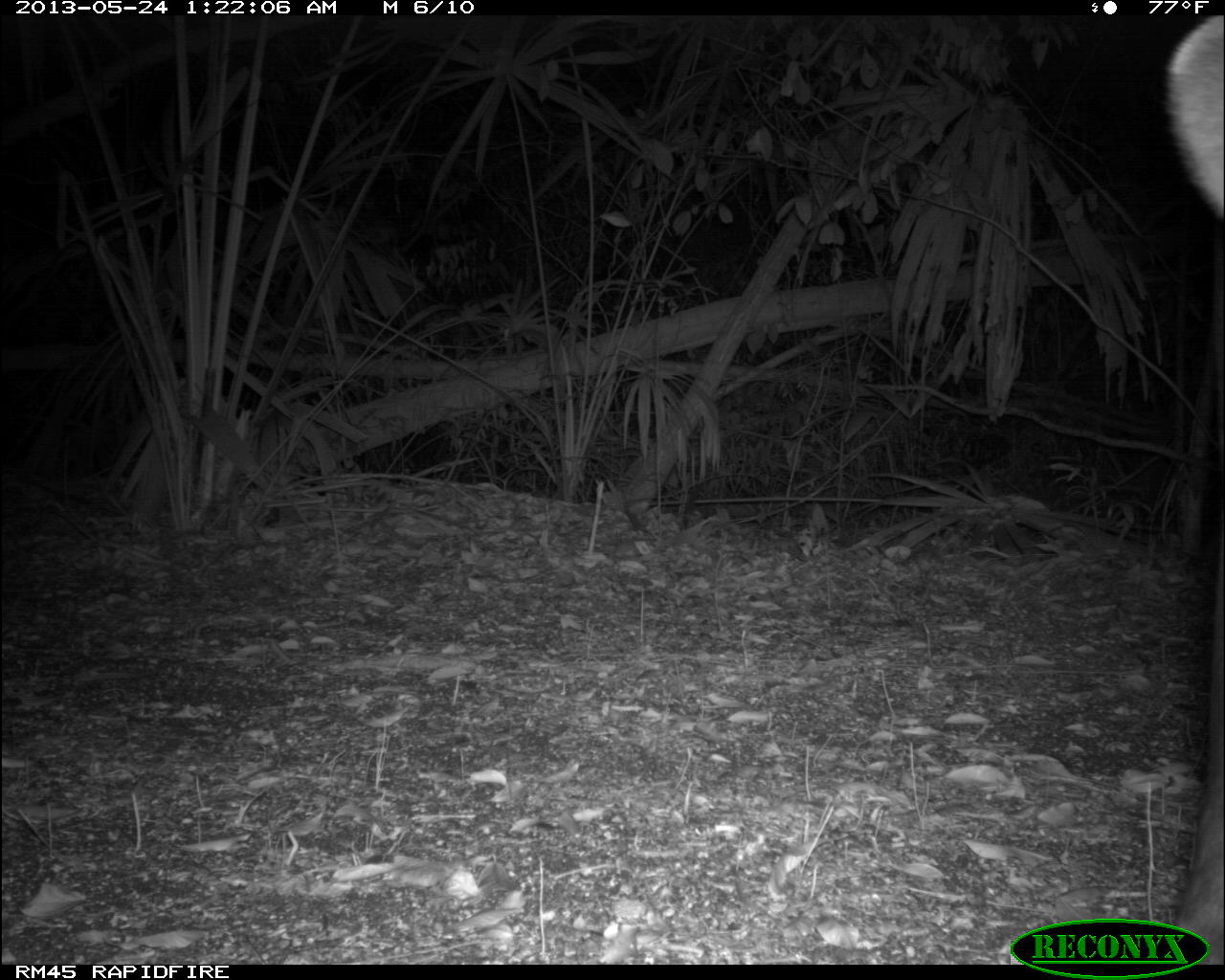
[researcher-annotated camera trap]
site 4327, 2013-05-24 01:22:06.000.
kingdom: Animalia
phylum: Chordata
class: Mammalia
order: Perissodactyla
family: Tapiridae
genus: Tapirus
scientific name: Tapirus bairdii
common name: baird's tapir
Tapirus bairdii (baird's tapir), count 1.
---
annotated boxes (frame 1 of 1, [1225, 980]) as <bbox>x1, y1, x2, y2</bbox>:
tapirus bairdii: <bbox>1162, 16, 1225, 959</bbox>